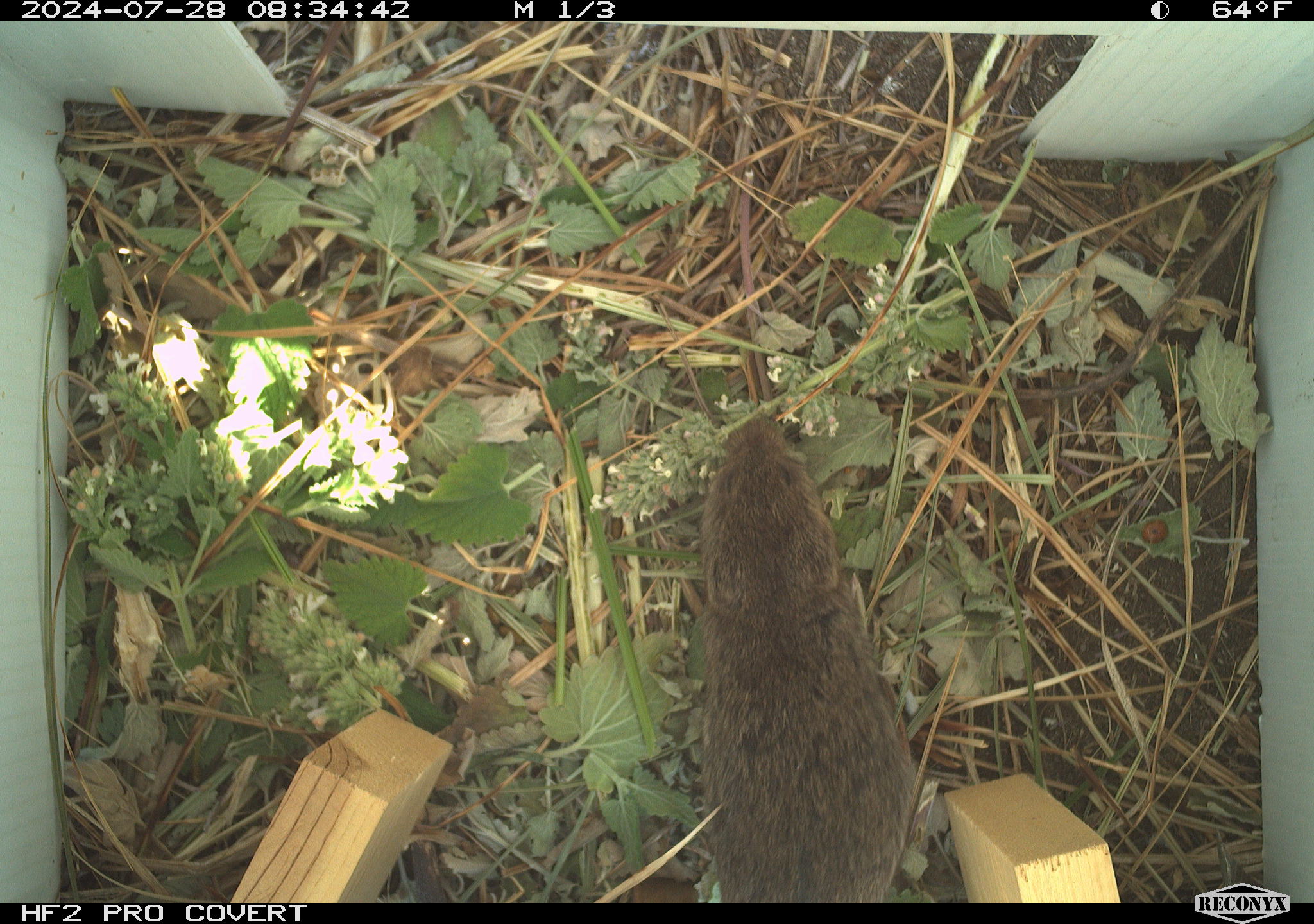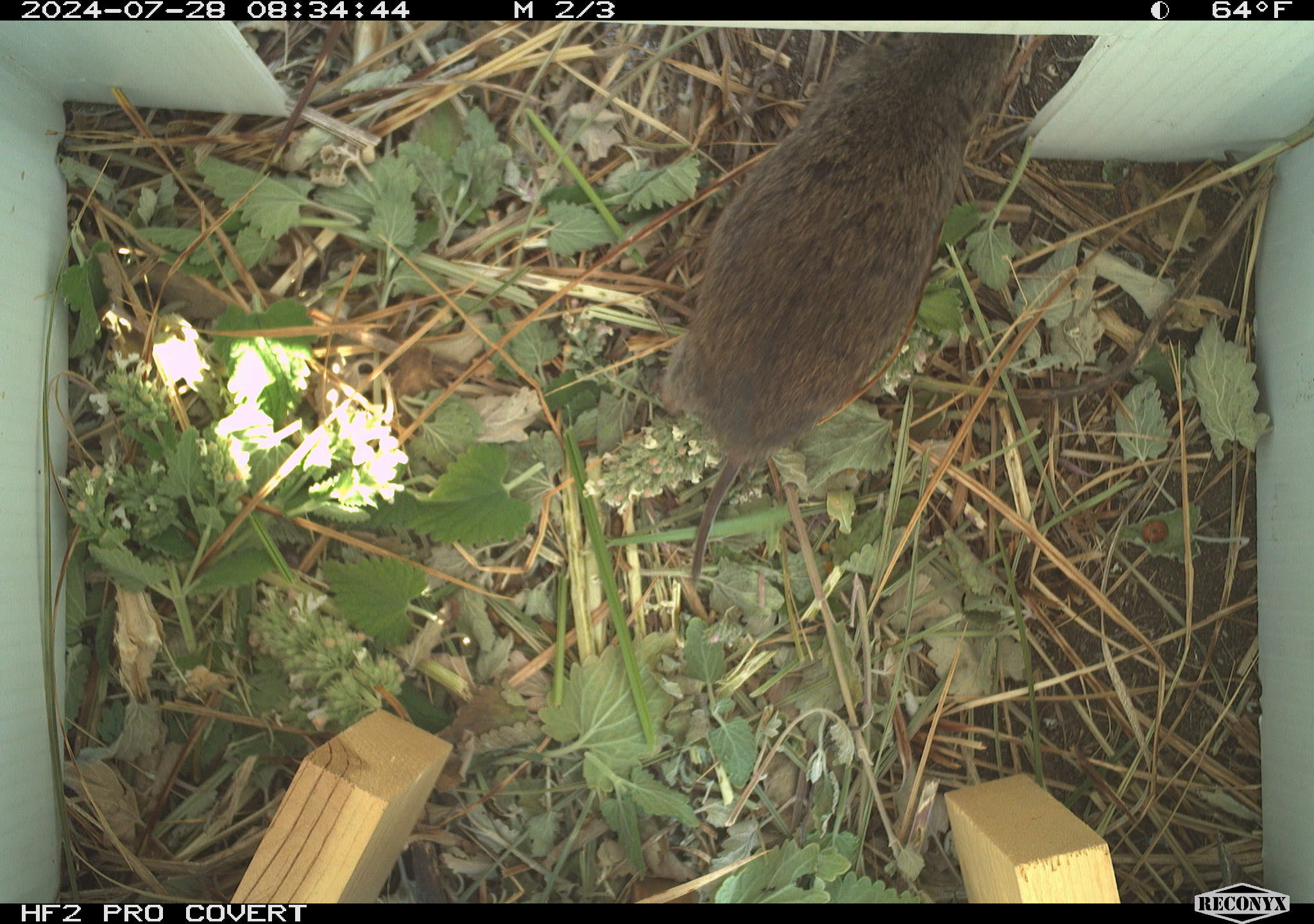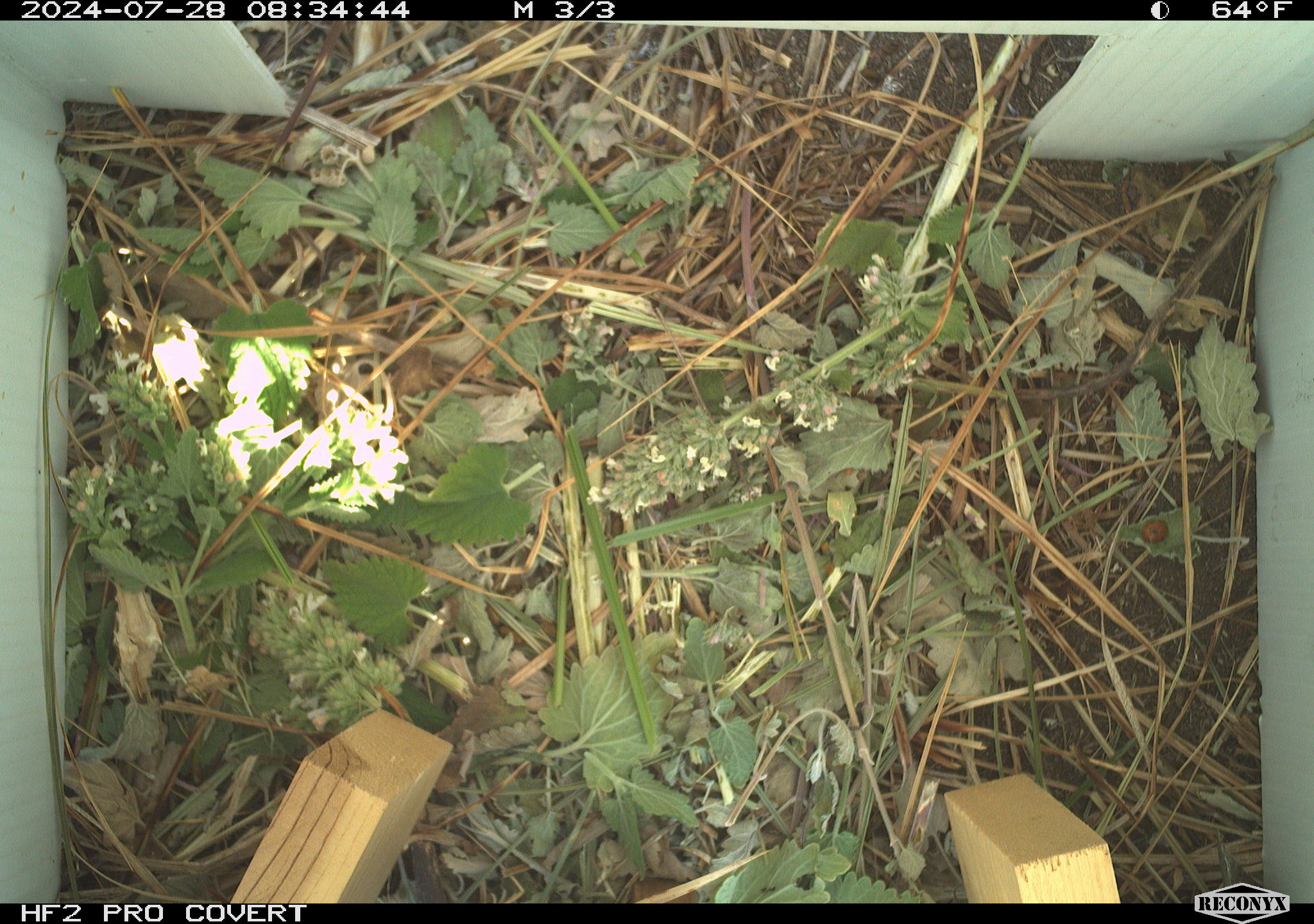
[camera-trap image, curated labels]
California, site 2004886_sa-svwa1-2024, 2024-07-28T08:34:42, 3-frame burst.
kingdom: Animalia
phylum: Chordata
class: Mammalia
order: Rodentia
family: Cricetidae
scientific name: Arvicolinae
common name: voles, lemmings, and muskrats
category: arvicolinae subfamily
Arvicolinae subfamily (voles, lemmings, and muskrats) (Arvicolinae).